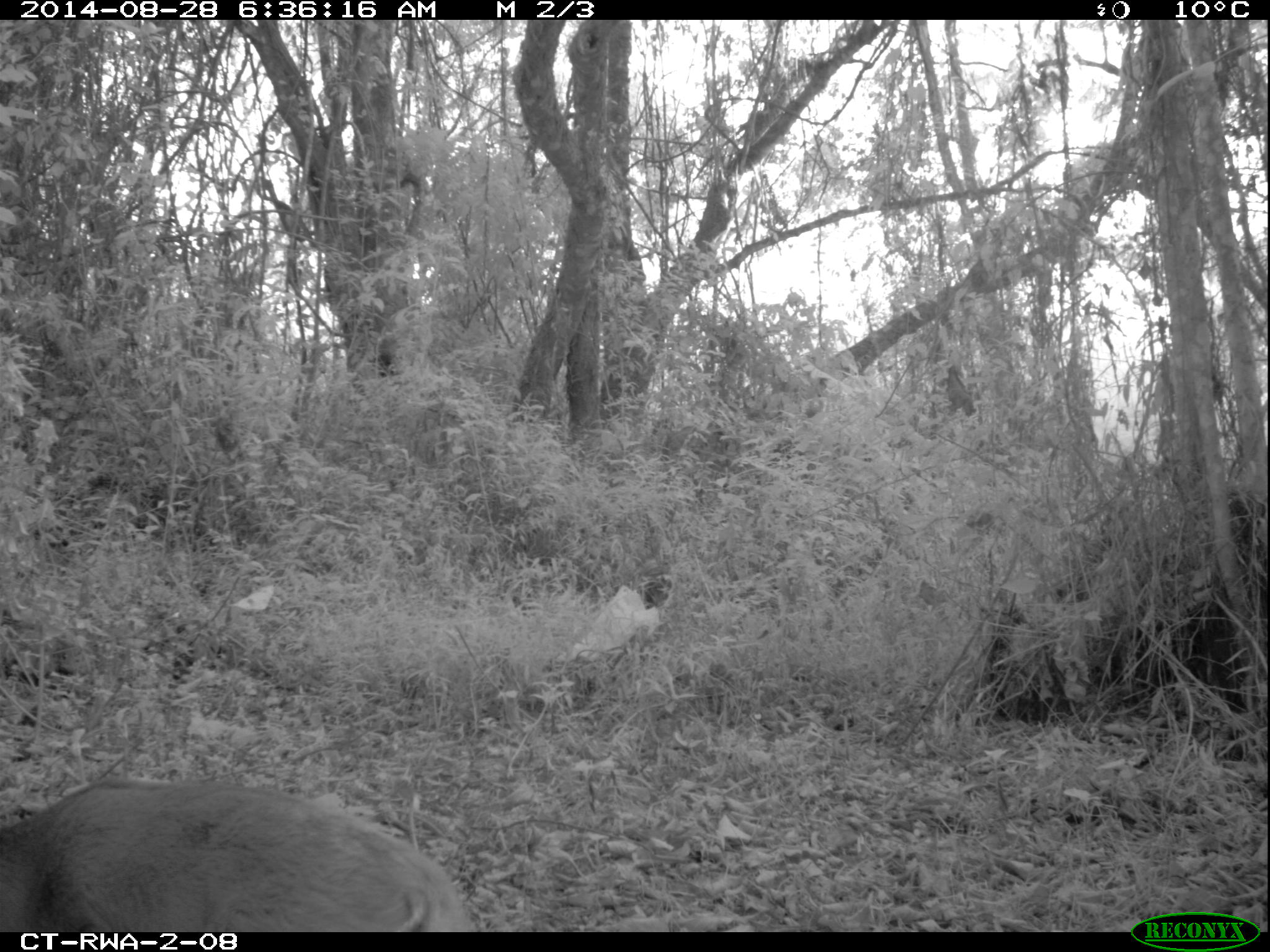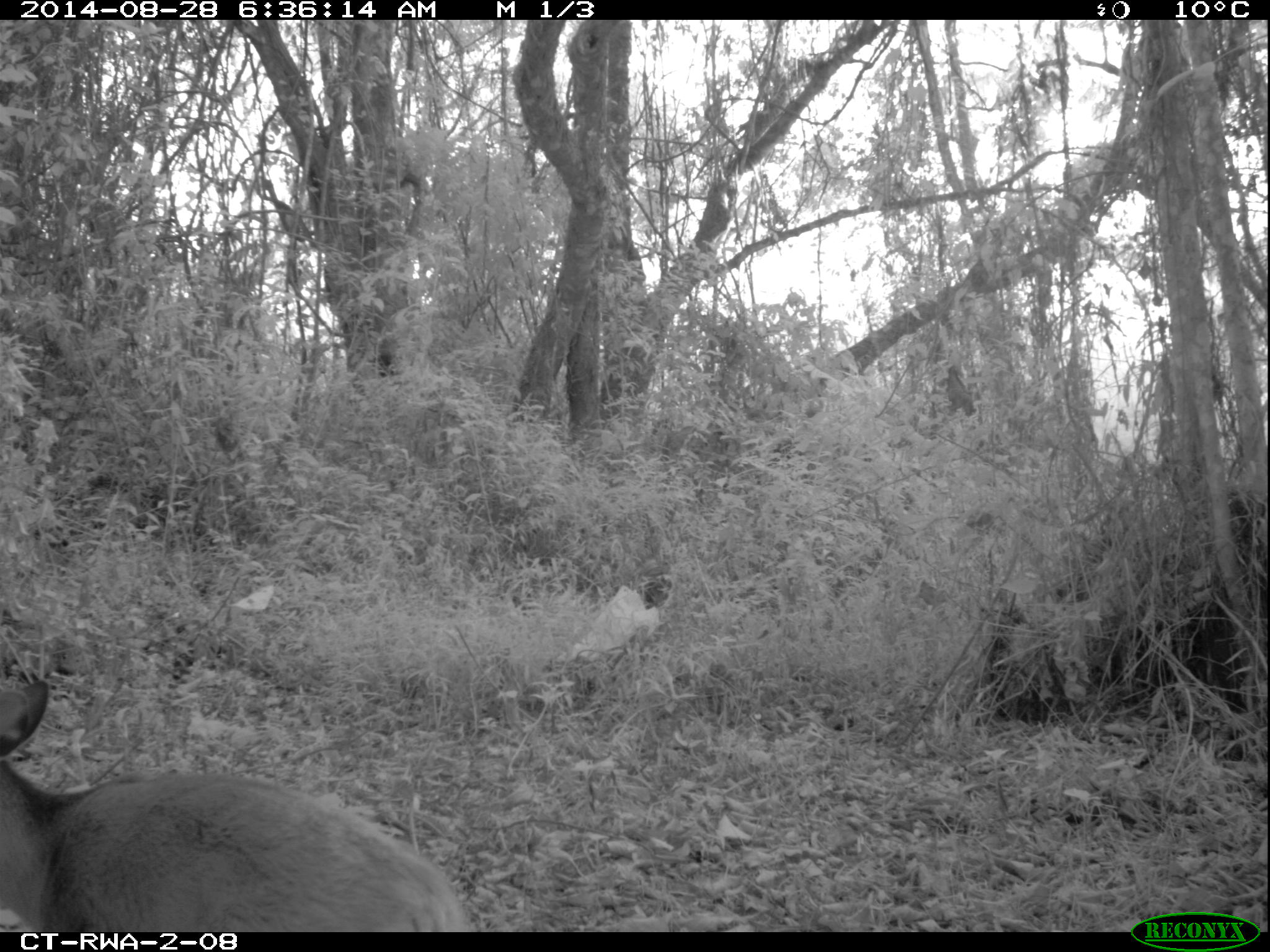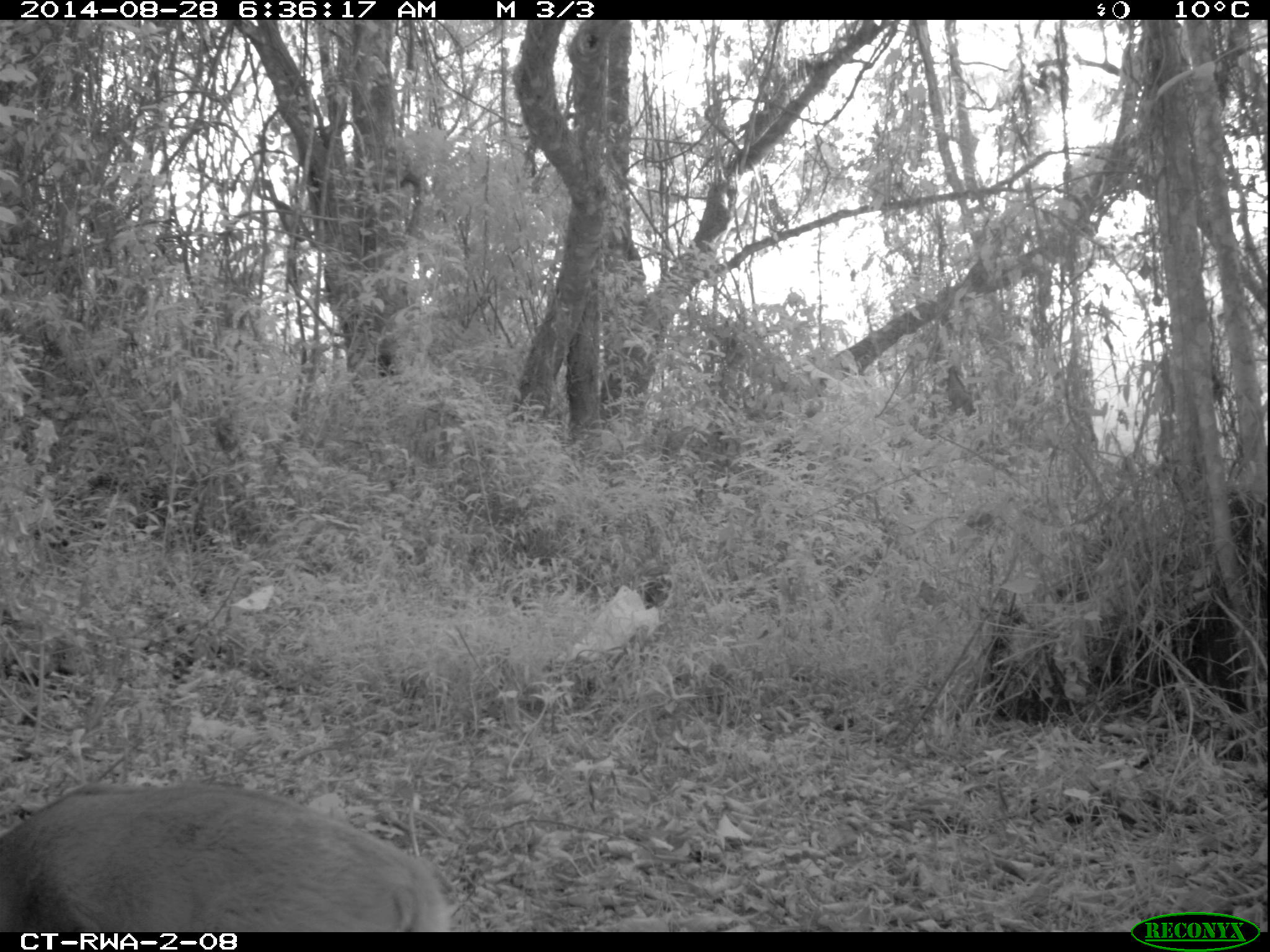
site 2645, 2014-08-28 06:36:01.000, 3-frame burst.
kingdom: Animalia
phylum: Chordata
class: Mammalia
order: Artiodactyla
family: Bovidae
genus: Cephalophus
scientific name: Cephalophus nigrifrons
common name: black-fronted duiker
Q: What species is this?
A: Cephalophus nigrifrons (black-fronted duiker).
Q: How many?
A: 1.